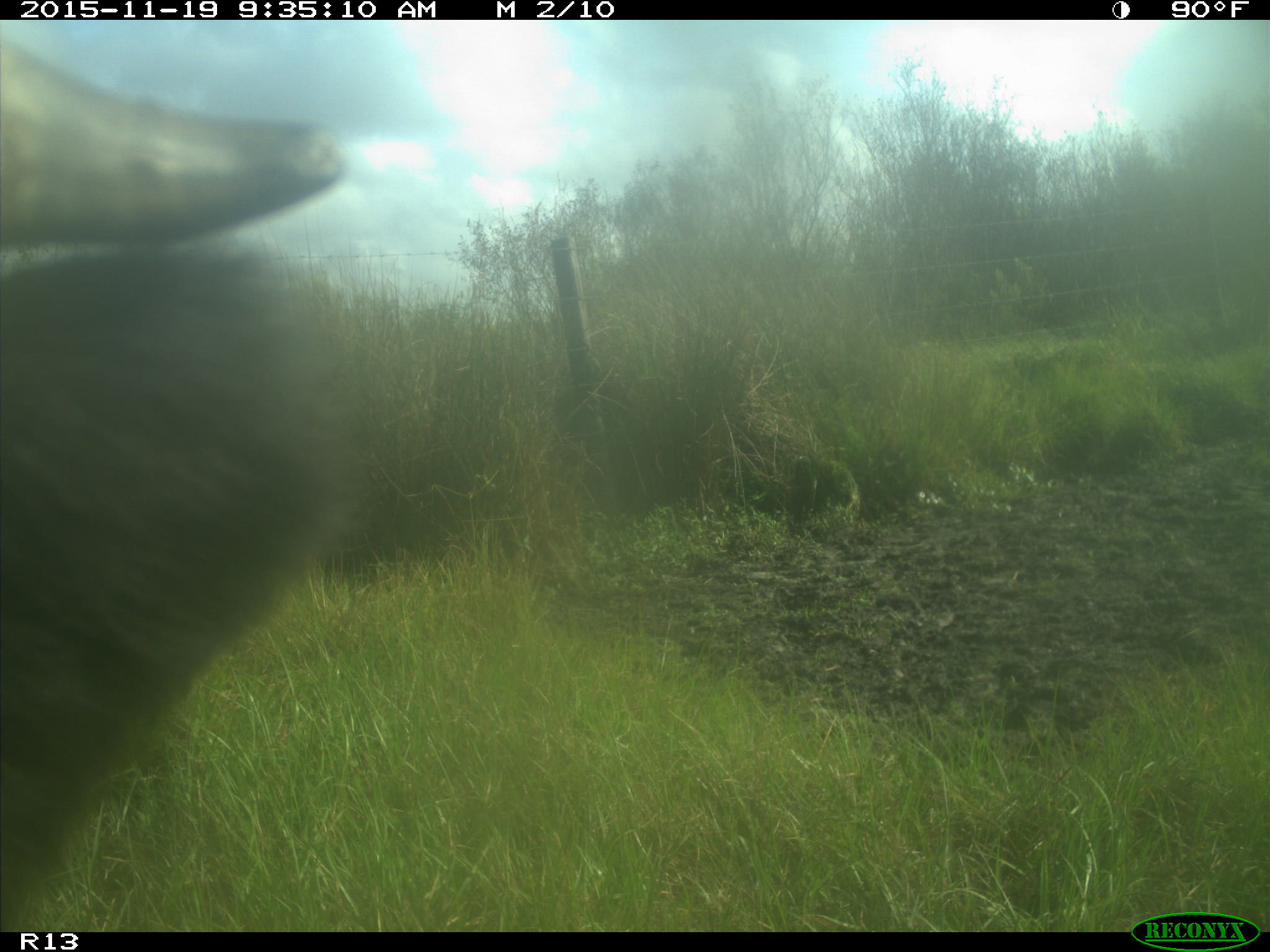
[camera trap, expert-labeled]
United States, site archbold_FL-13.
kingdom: Animalia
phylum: Chordata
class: Mammalia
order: Artiodactyla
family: Bovidae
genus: Bos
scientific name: Bos taurus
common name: domestic cow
Bos taurus (domestic cow).